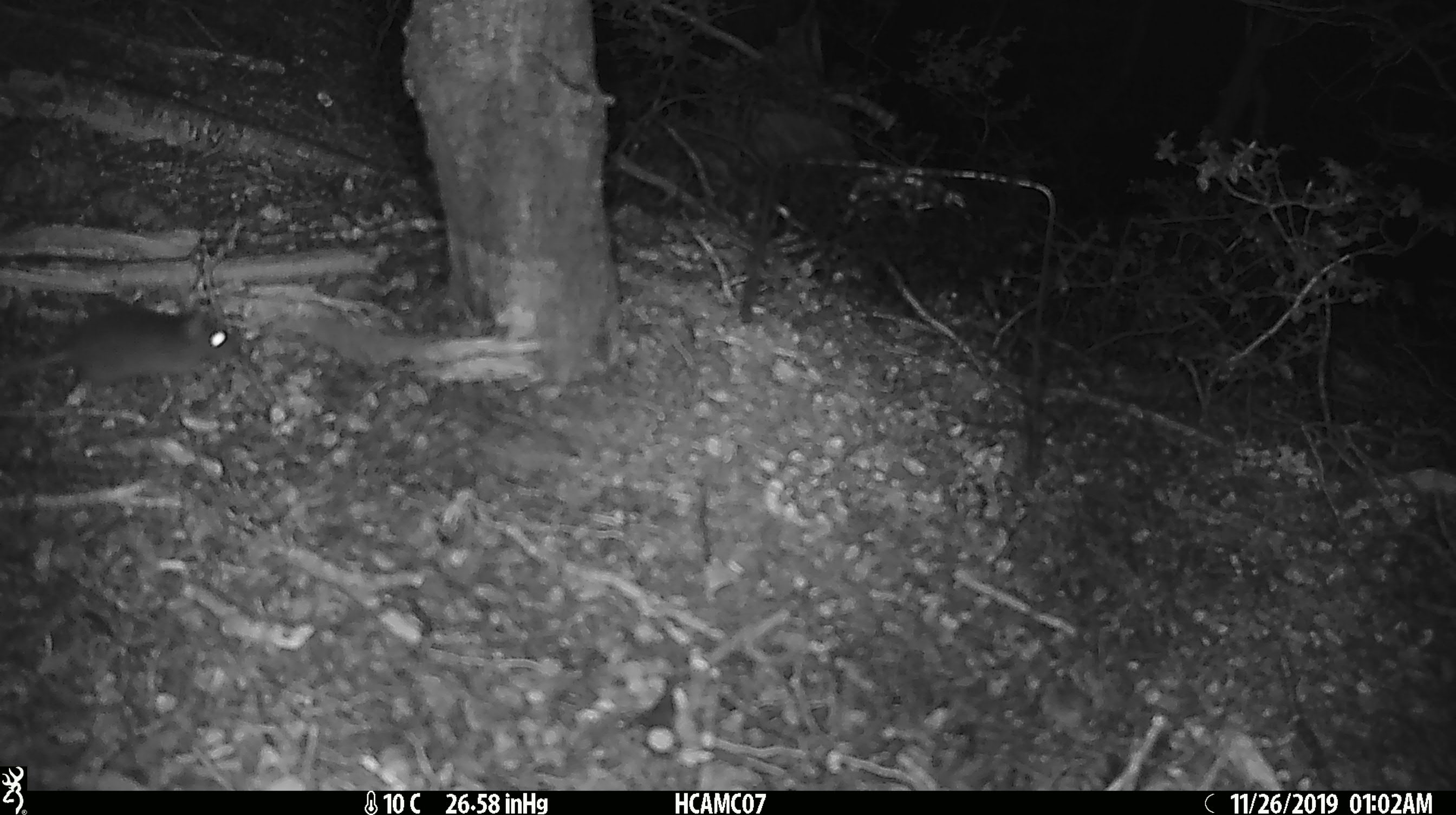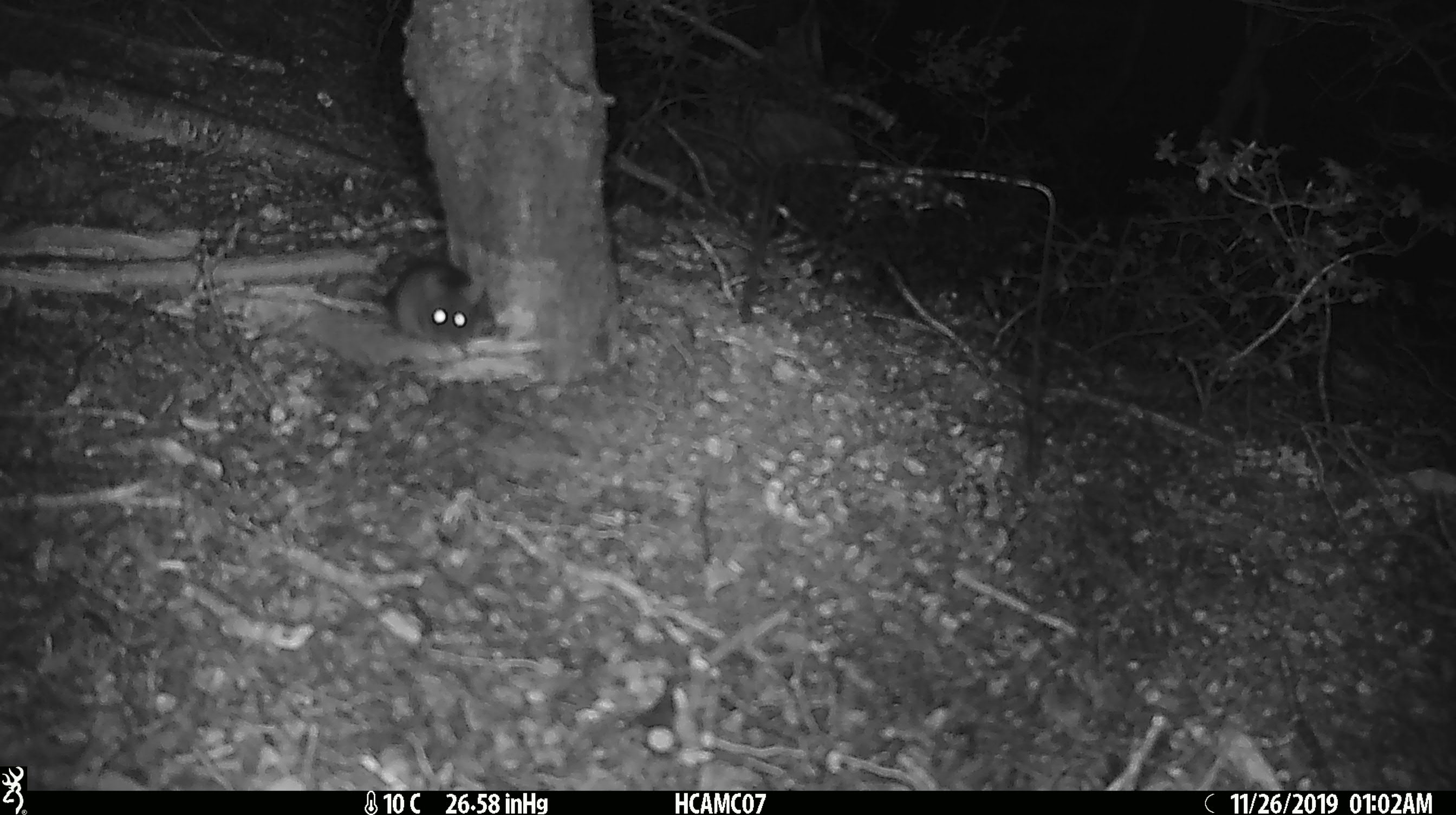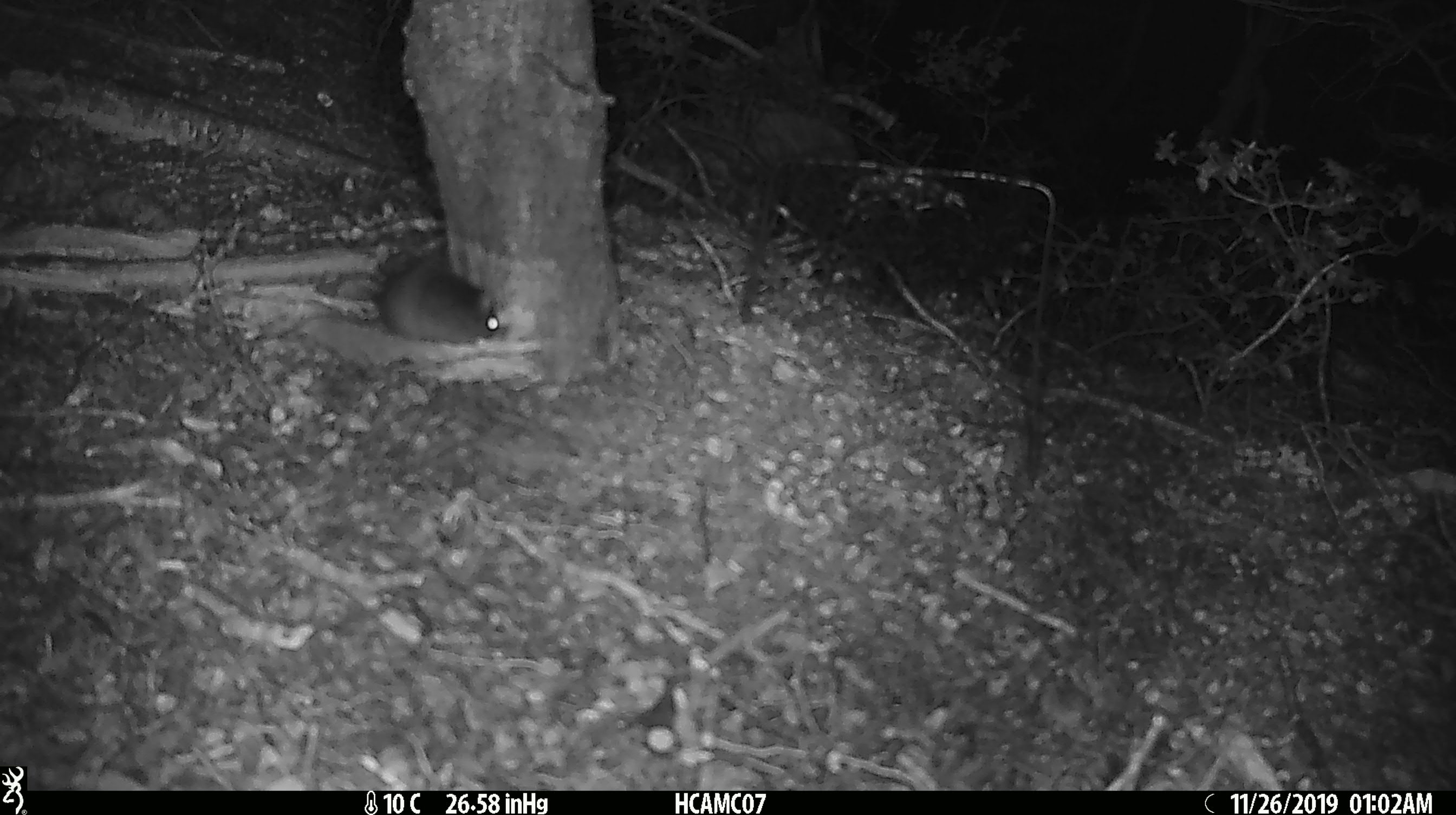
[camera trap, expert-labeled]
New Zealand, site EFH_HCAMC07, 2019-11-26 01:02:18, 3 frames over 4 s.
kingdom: Animalia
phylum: Chordata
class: Mammalia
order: Rodentia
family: Muridae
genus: Mus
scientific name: Mus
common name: mouse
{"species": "mouse (Mus)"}